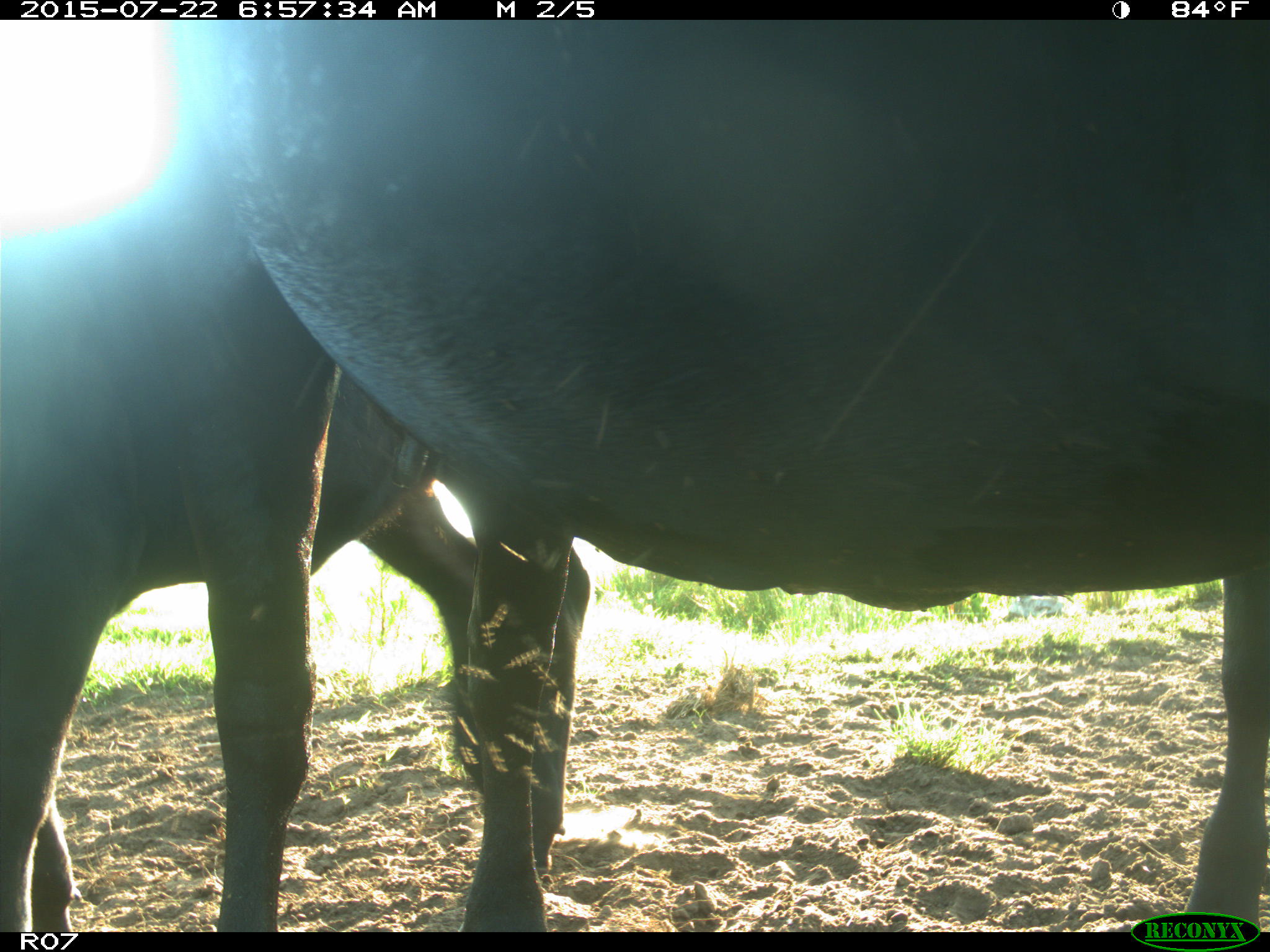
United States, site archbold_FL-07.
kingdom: Animalia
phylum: Chordata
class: Mammalia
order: Artiodactyla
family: Bovidae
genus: Bos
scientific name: Bos taurus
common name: domestic cow